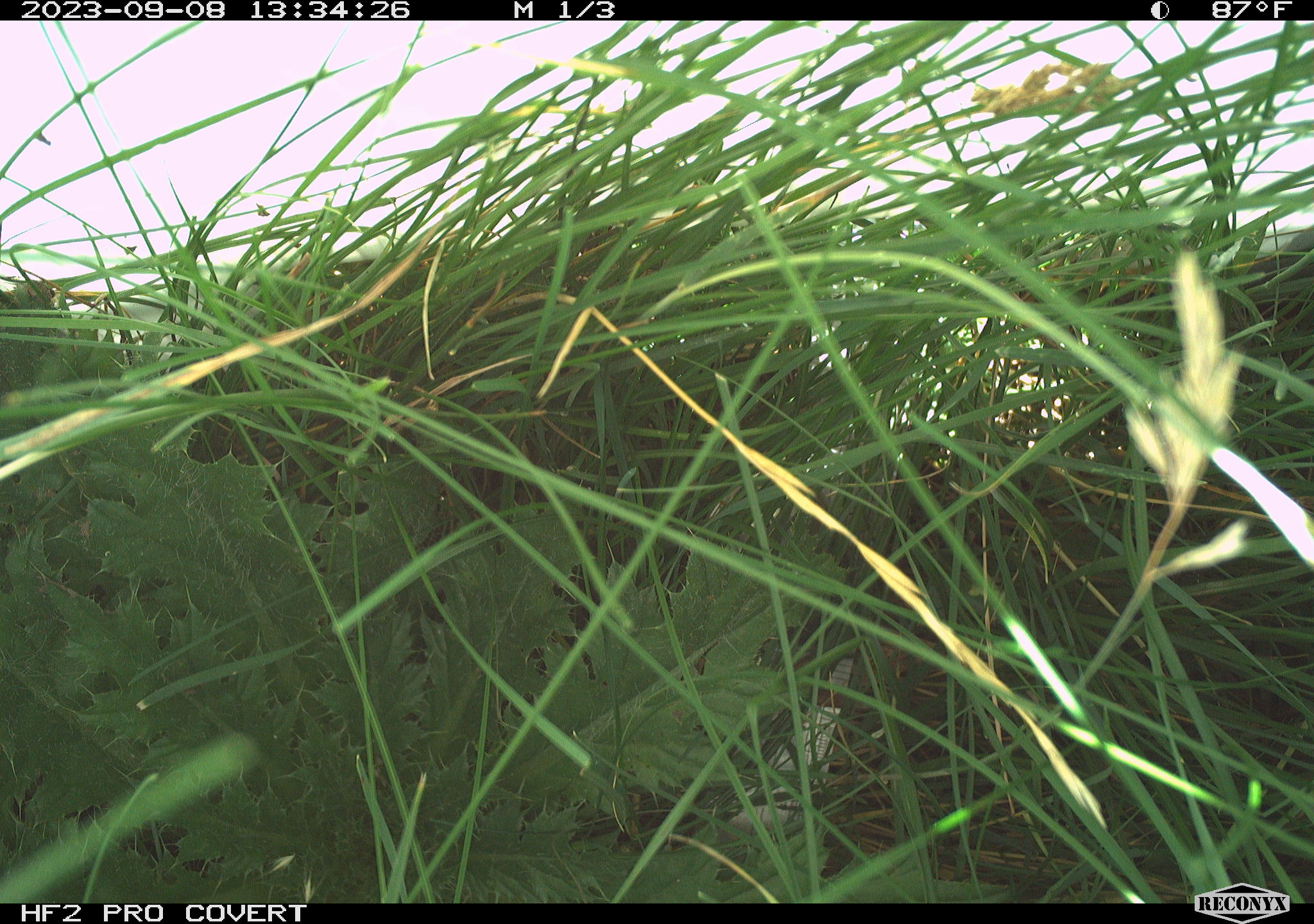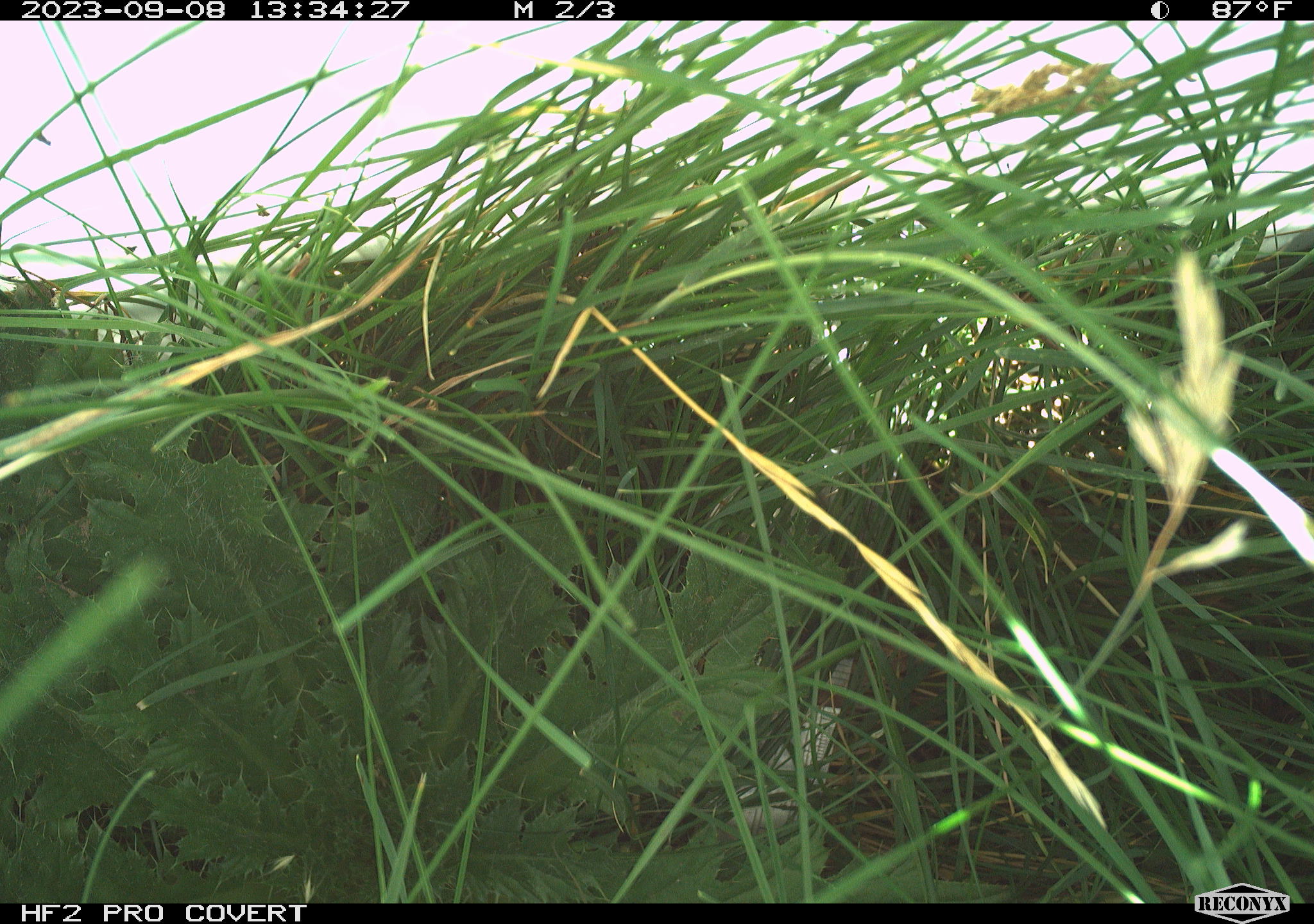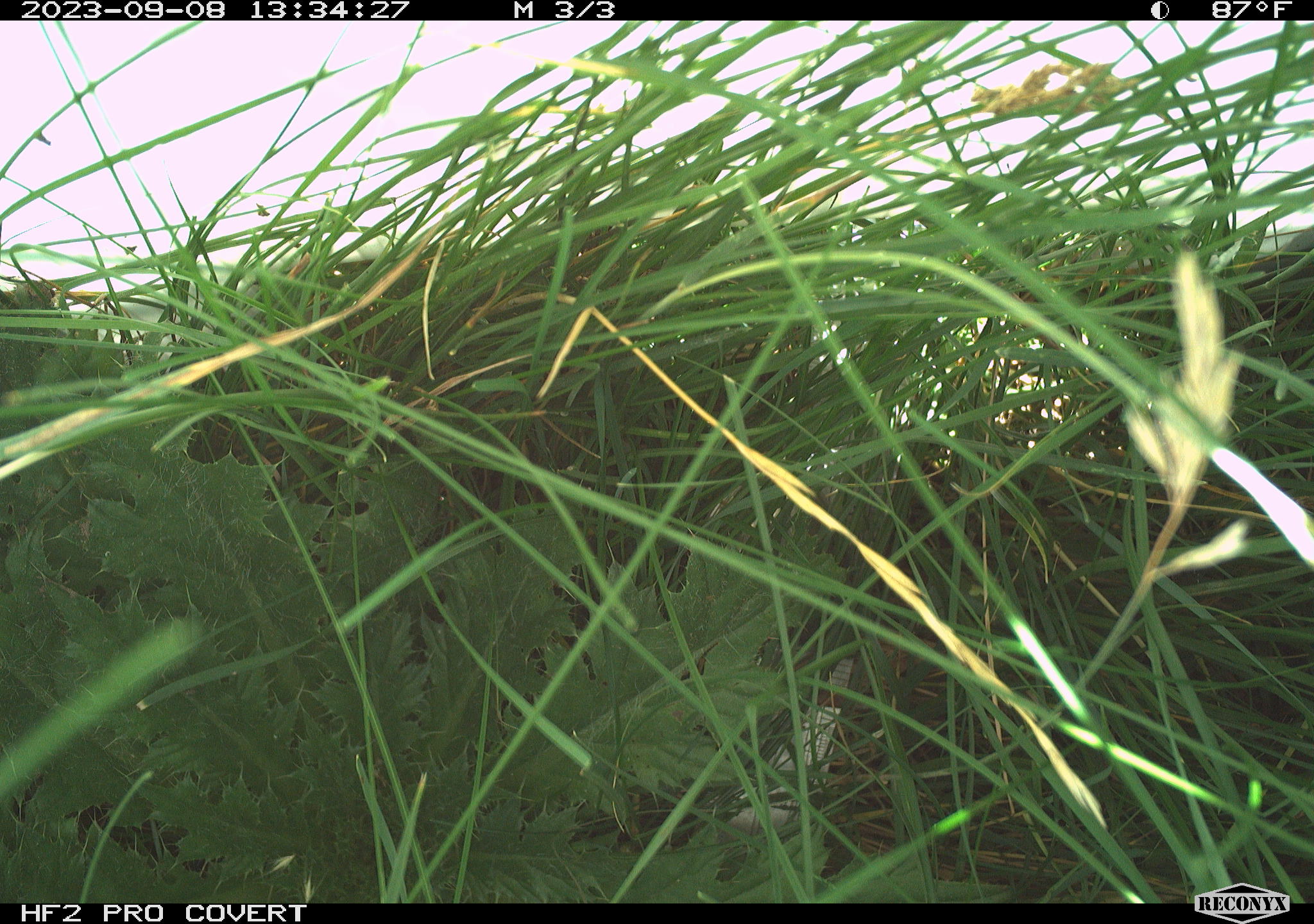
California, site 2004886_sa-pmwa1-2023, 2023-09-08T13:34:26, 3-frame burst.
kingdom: Animalia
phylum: Chordata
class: Reptilia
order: Squamata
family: Colubridae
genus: Thamnophis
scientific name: Thamnophis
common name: american gartersnakes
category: thamnophis species